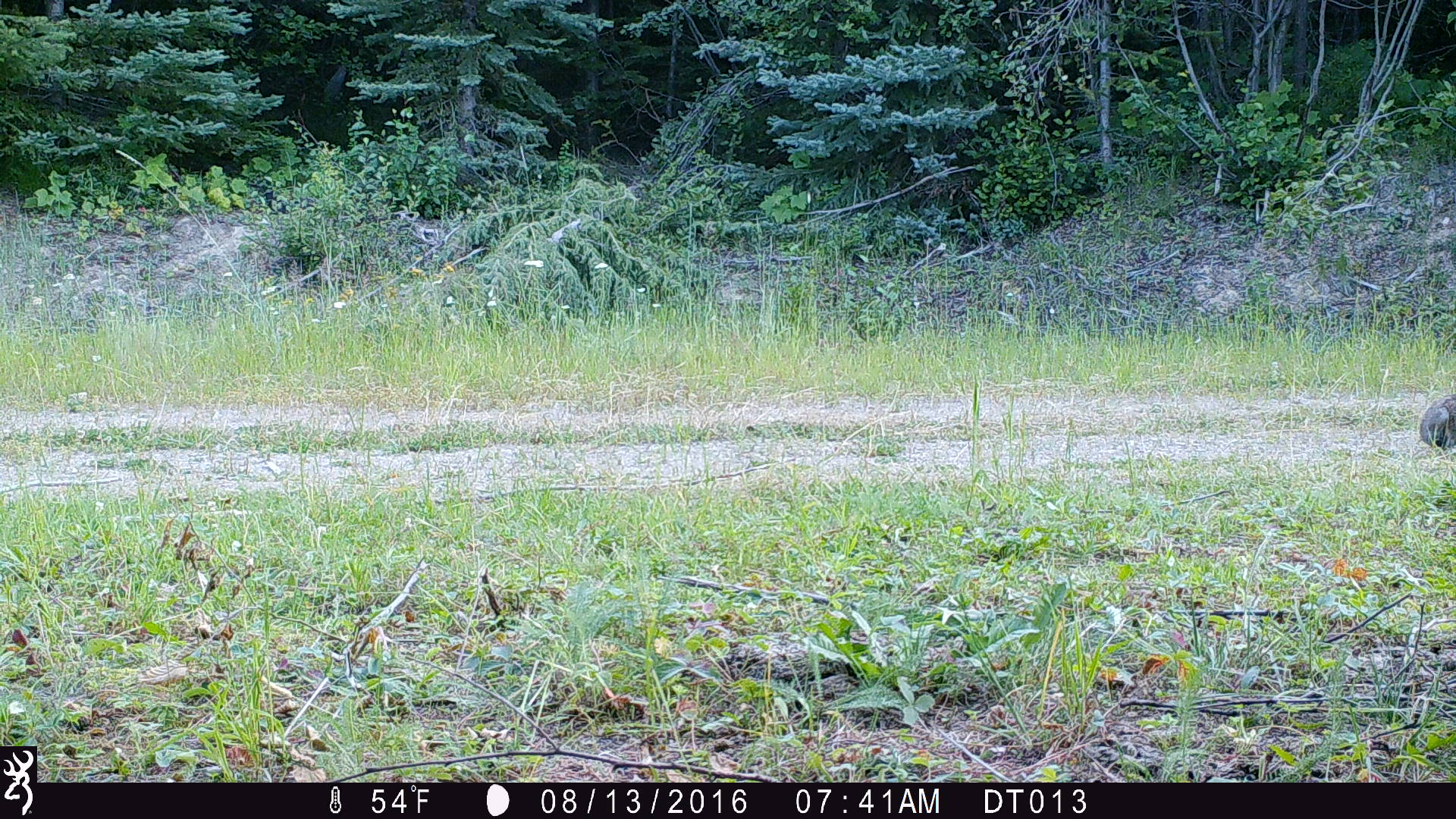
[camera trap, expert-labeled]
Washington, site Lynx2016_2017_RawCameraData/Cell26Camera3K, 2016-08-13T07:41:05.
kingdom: Animalia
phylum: Chordata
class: Mammalia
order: Lagomorpha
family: Leporidae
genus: Lepus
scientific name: Lepus americanus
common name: snowshoe hare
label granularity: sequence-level